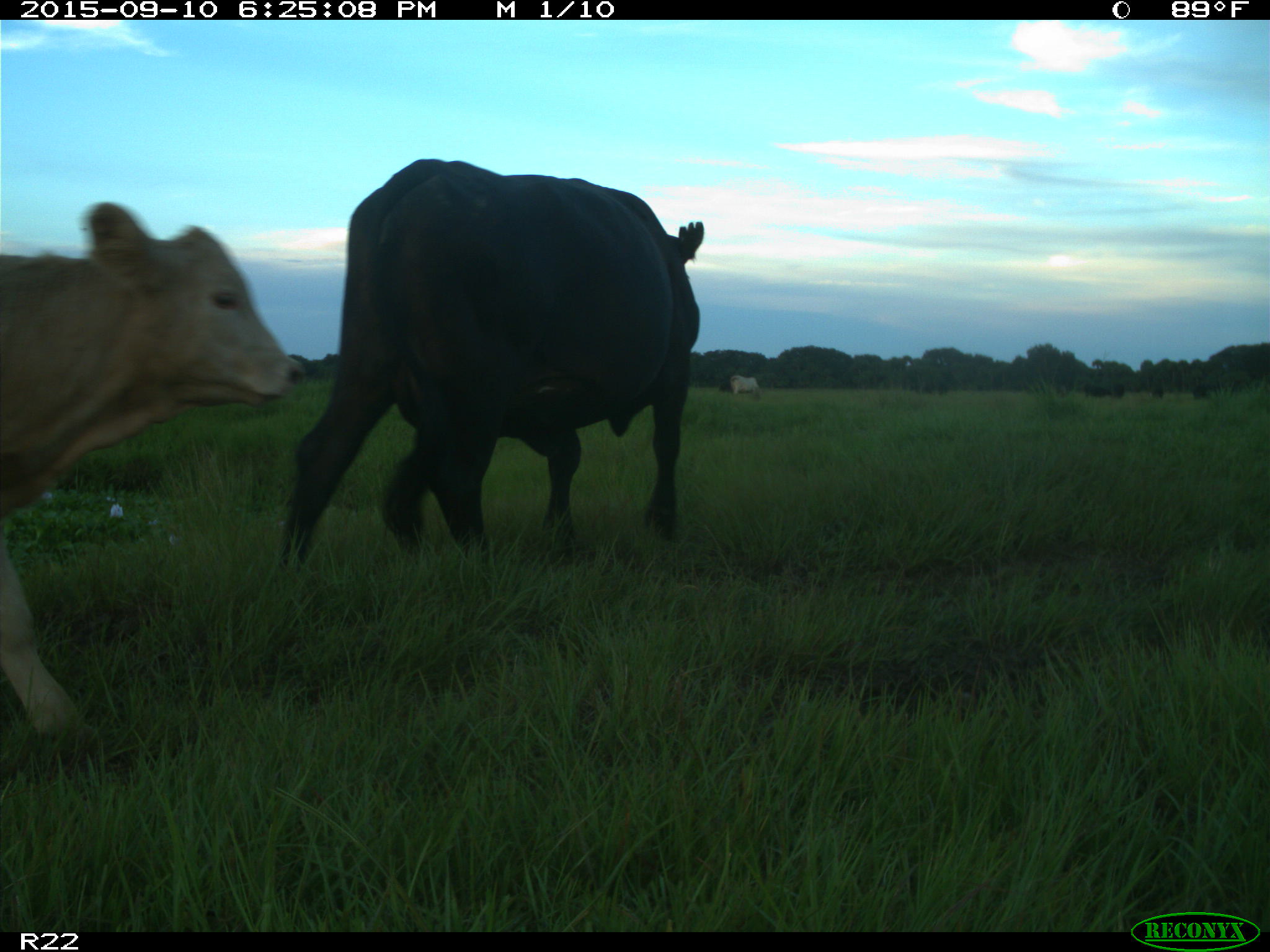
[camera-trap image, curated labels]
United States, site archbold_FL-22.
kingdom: Animalia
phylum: Chordata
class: Mammalia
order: Artiodactyla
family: Bovidae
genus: Bos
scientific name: Bos taurus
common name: domestic cow